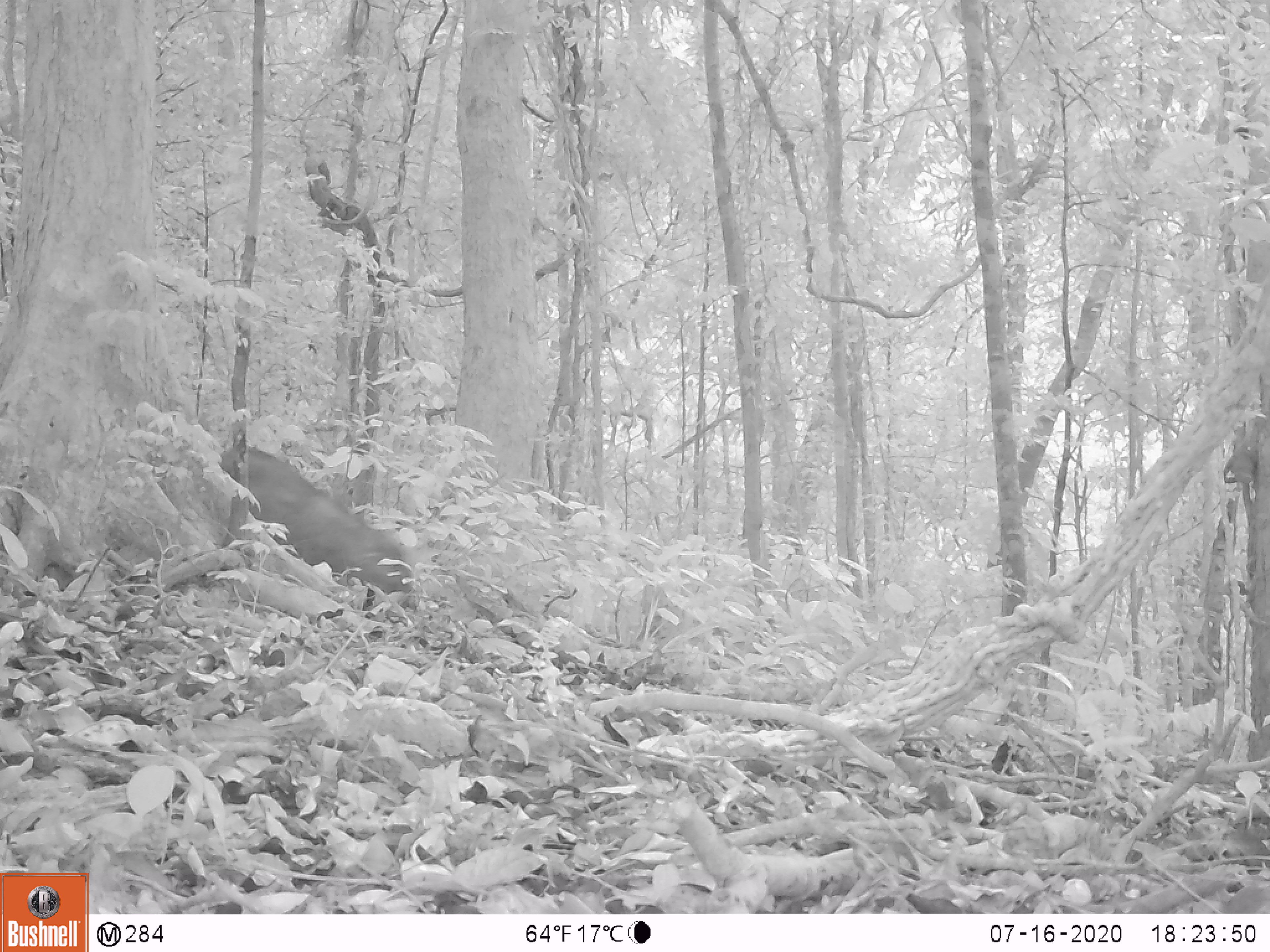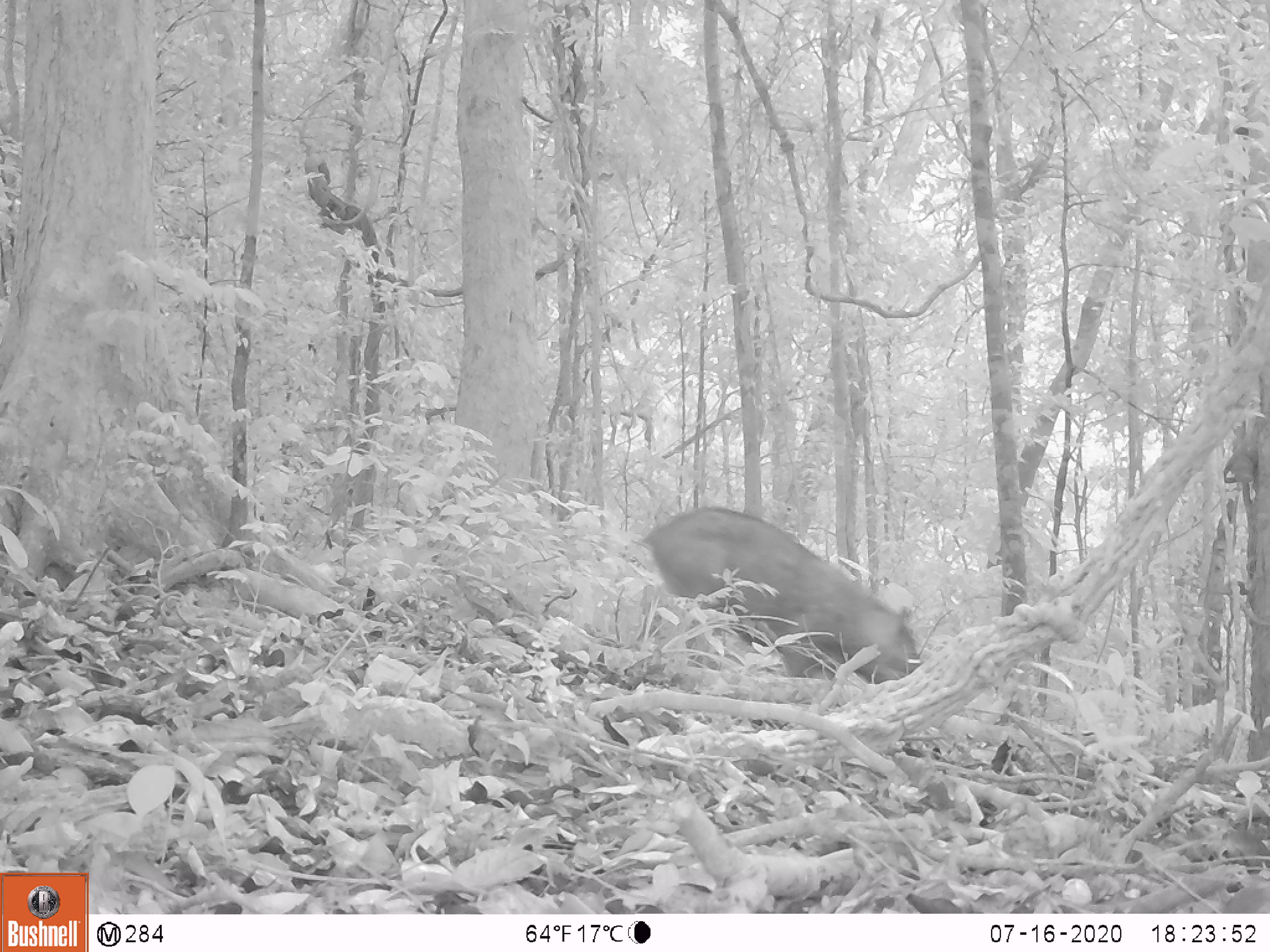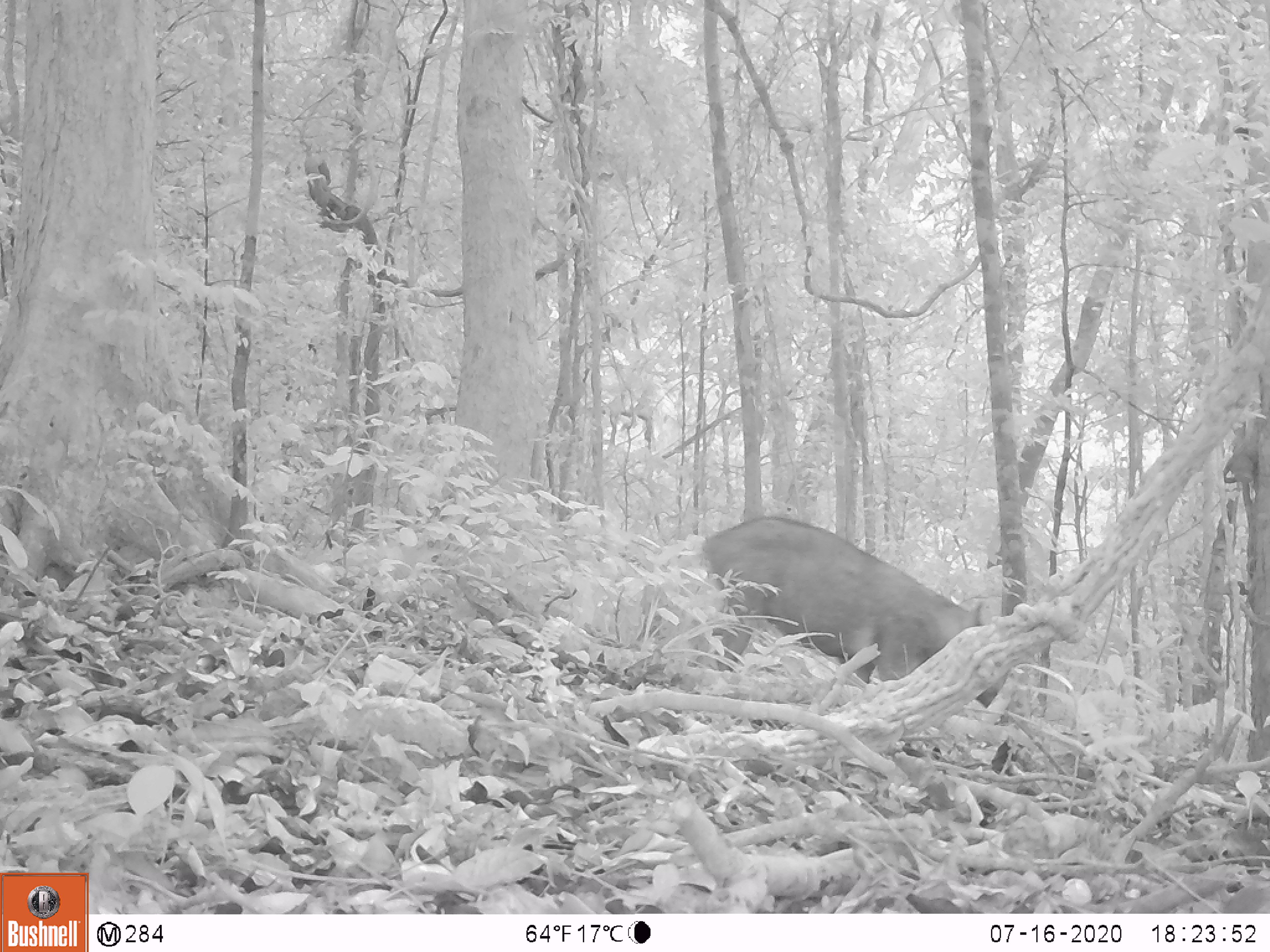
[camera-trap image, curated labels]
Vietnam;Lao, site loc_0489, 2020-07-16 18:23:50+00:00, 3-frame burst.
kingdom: Animalia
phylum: Chordata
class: Mammalia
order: Artiodactyla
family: Suidae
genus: Sus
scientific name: Sus scrofa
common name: eurasian wild pig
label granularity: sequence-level